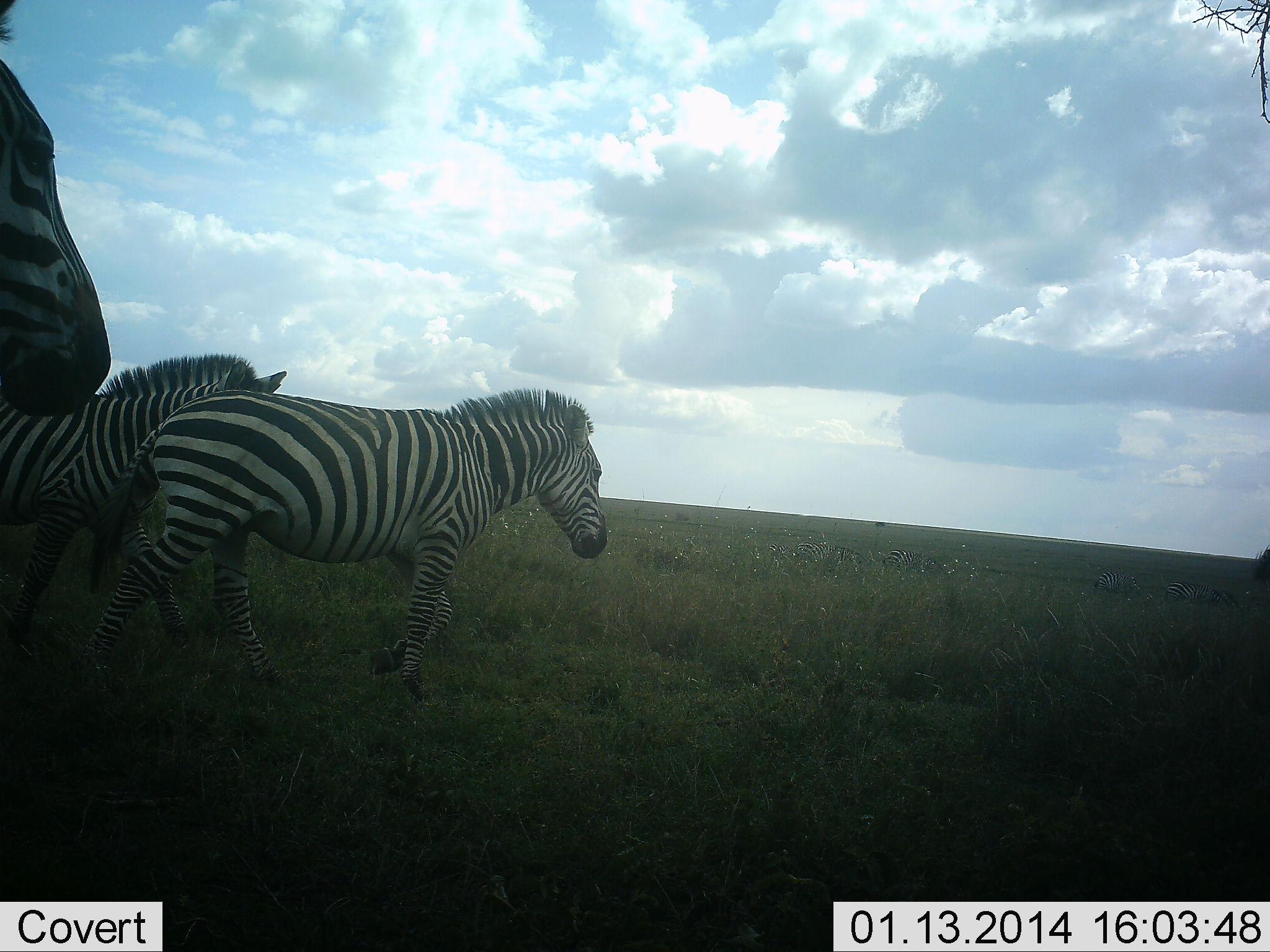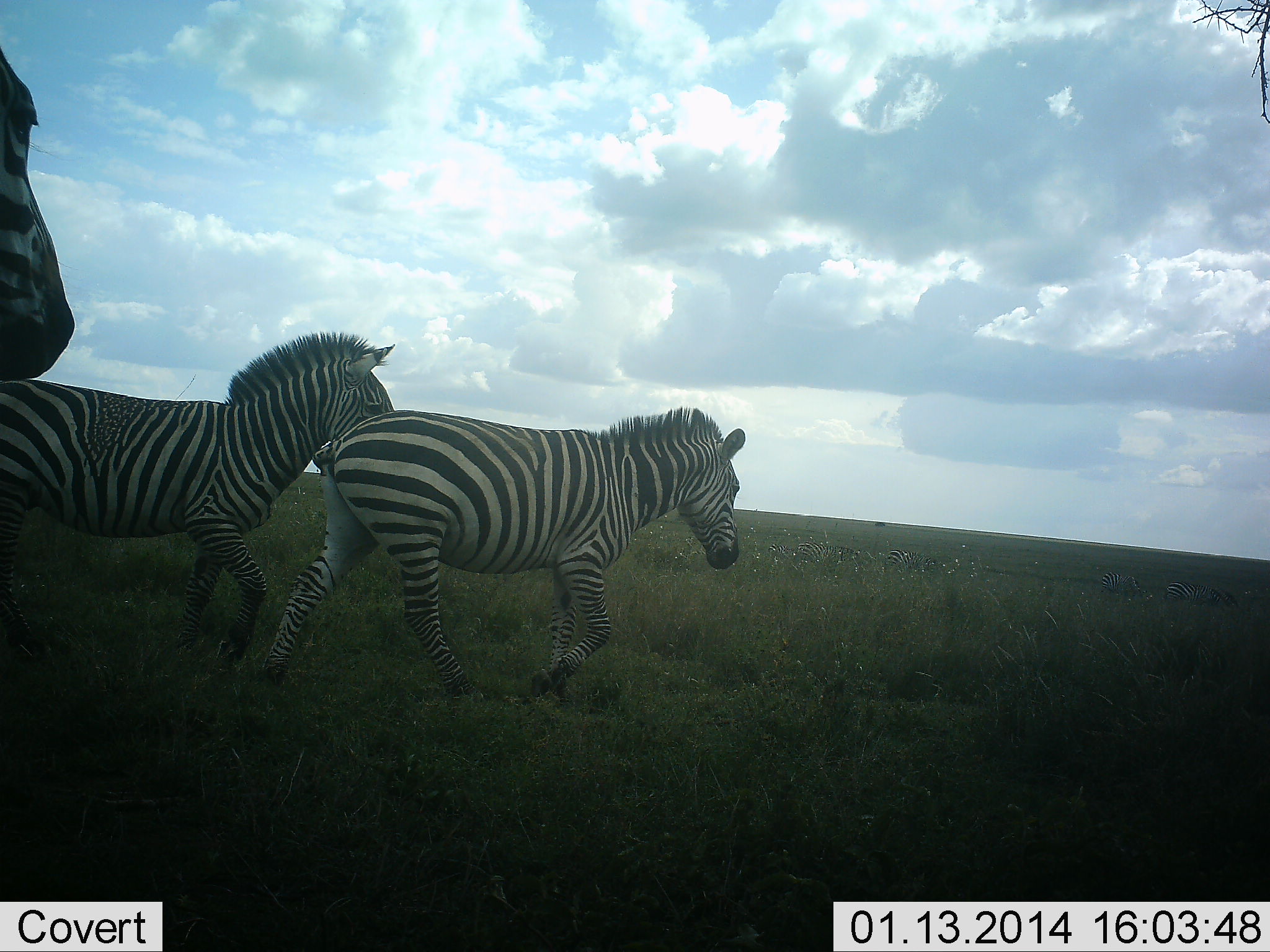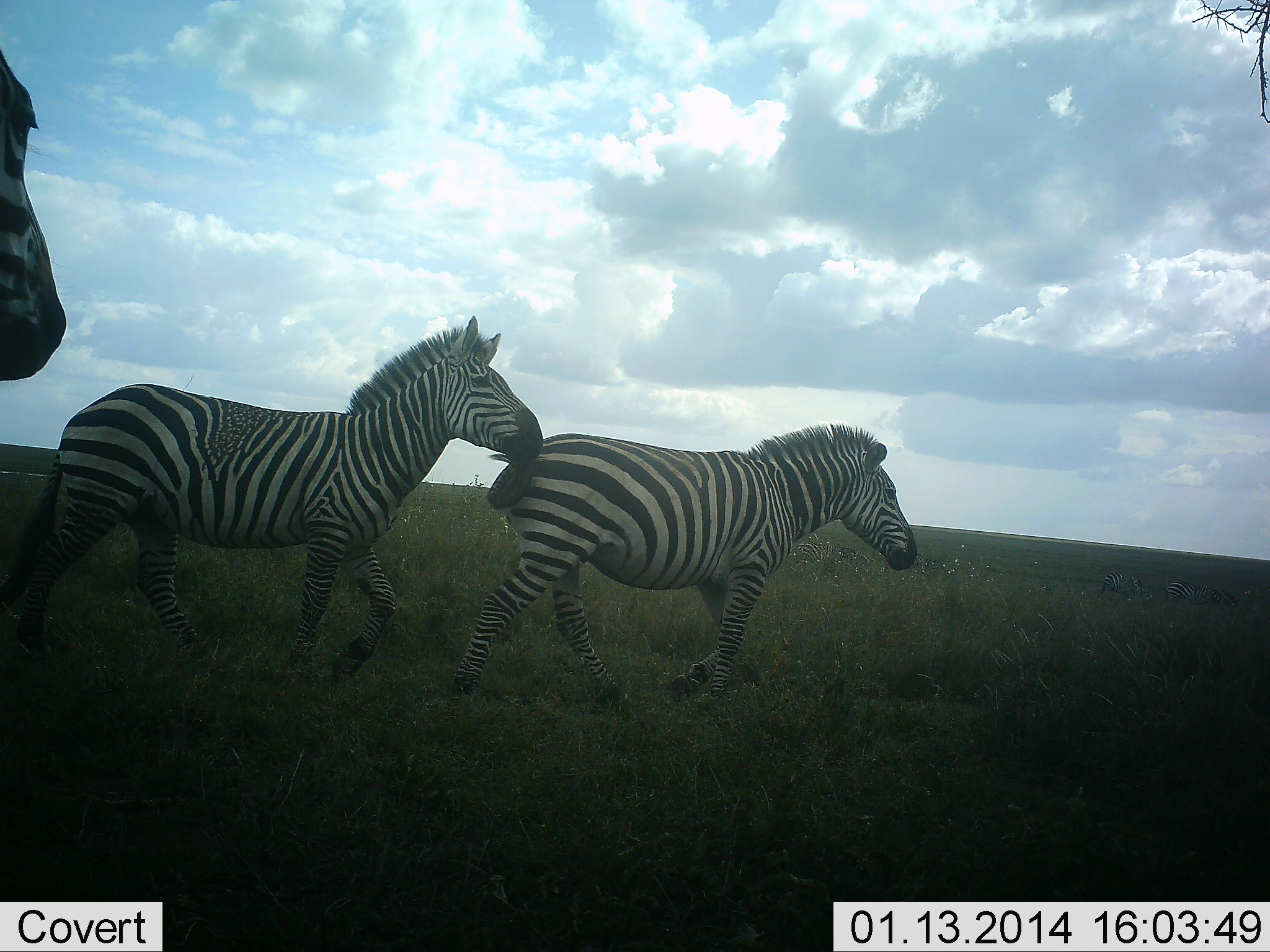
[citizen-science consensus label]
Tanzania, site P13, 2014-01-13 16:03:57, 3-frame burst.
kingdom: Animalia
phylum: Chordata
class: Mammalia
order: Perissodactyla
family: Equidae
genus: Equus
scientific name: Equus quagga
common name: plains zebra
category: zebra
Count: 3.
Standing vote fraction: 24%.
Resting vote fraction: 0%.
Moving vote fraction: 98%.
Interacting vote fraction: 2%.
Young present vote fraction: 0%.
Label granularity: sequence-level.